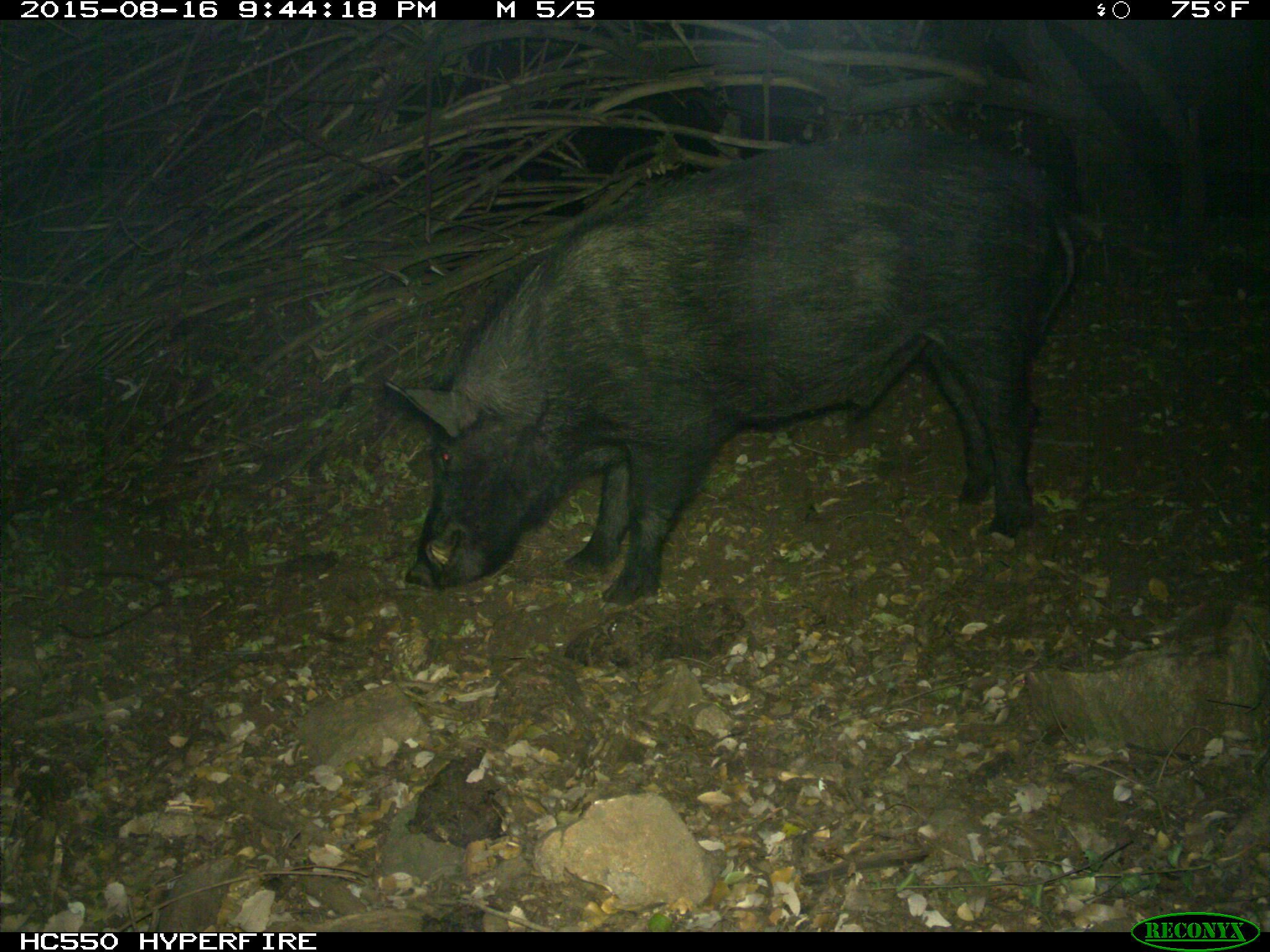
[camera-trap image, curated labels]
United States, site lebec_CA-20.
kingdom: Animalia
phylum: Chordata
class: Mammalia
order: Artiodactyla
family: Suidae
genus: Sus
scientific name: Sus scrofa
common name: wild boar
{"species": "Sus scrofa (wild boar)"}